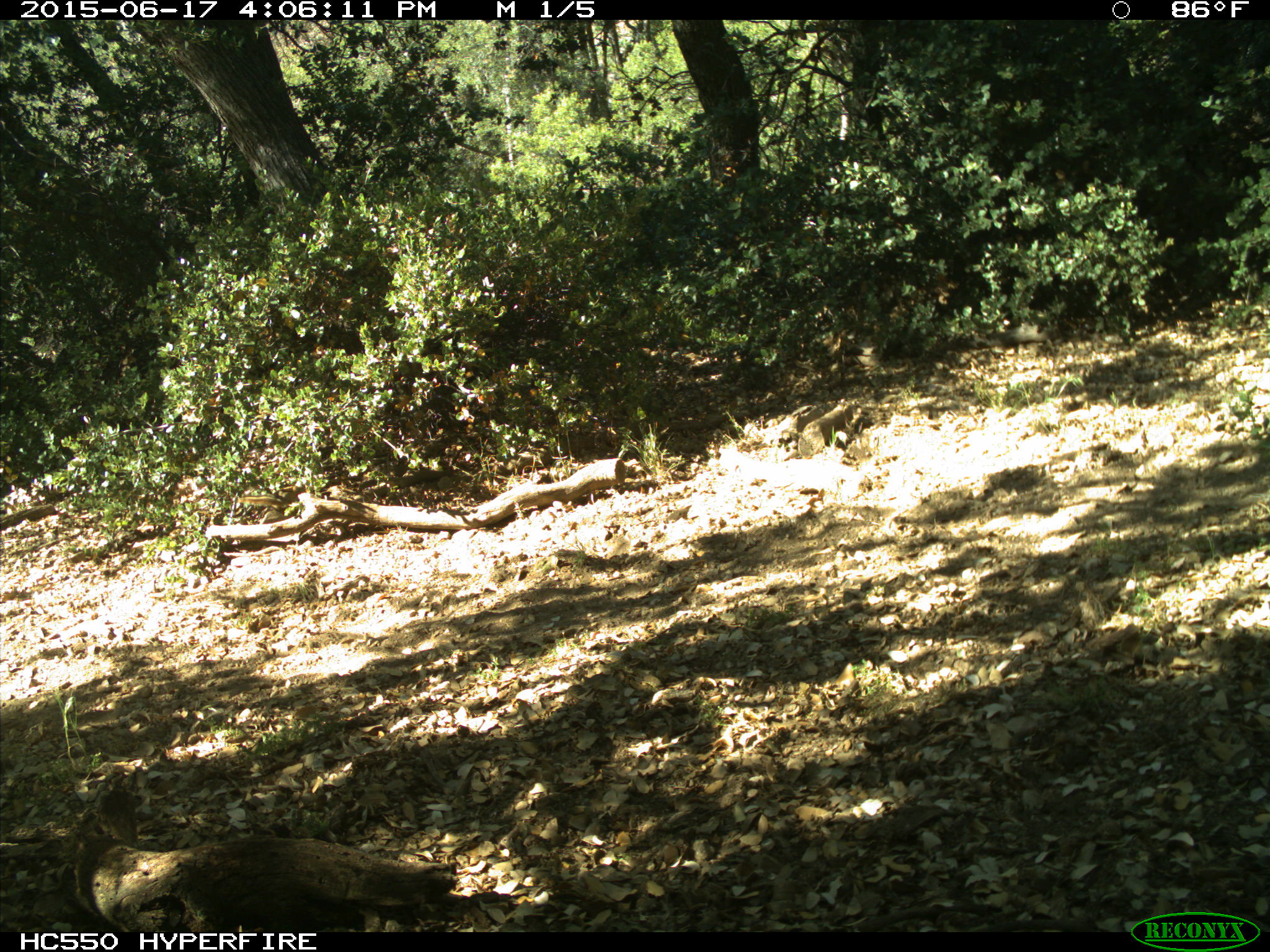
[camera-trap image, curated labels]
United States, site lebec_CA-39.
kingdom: Animalia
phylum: Chordata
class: Mammalia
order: Rodentia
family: Sciuridae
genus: Tamias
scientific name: Tamias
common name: chipmunk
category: unidentified chipmunk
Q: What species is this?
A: Unidentified chipmunk (chipmunk) (Tamias).